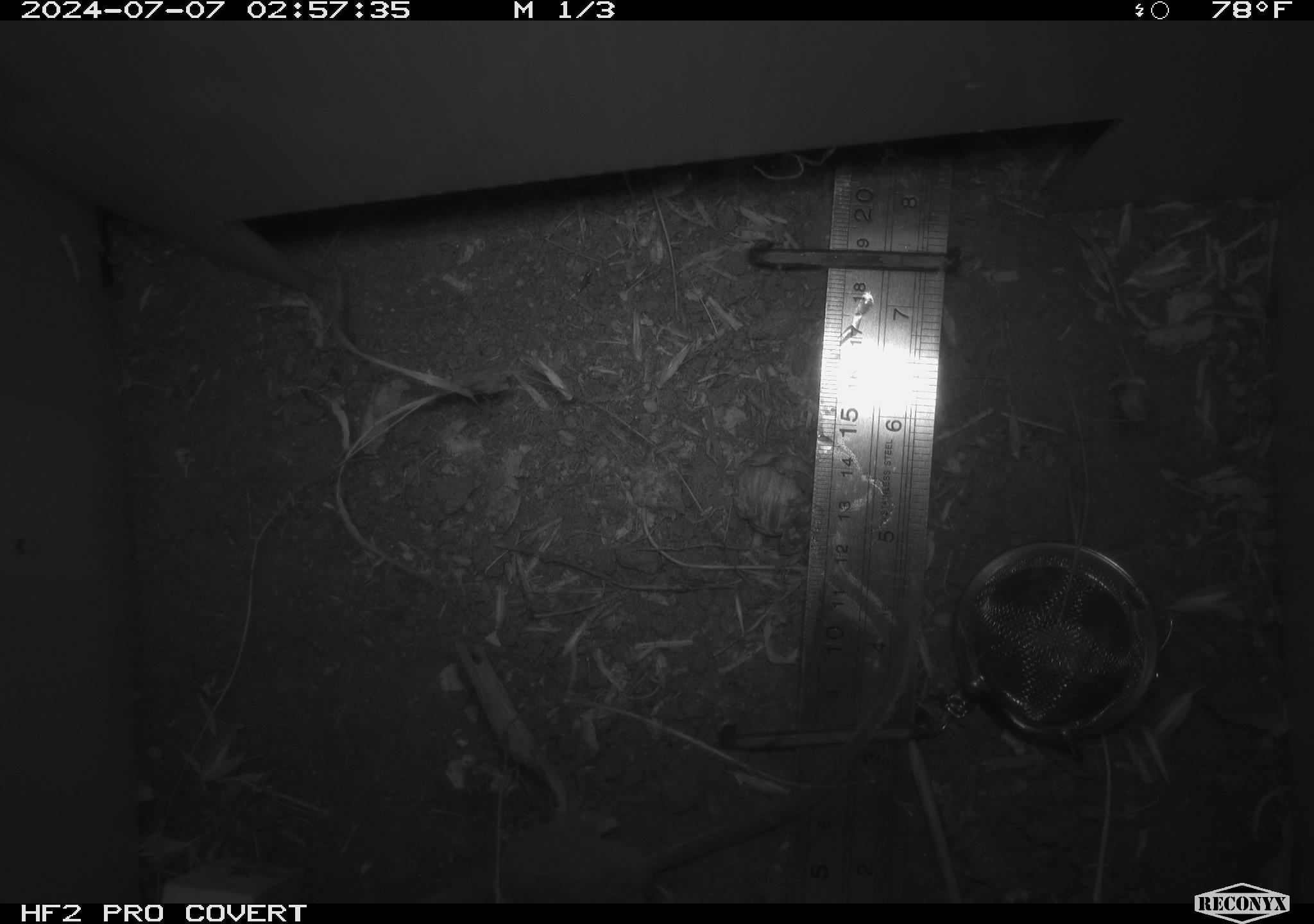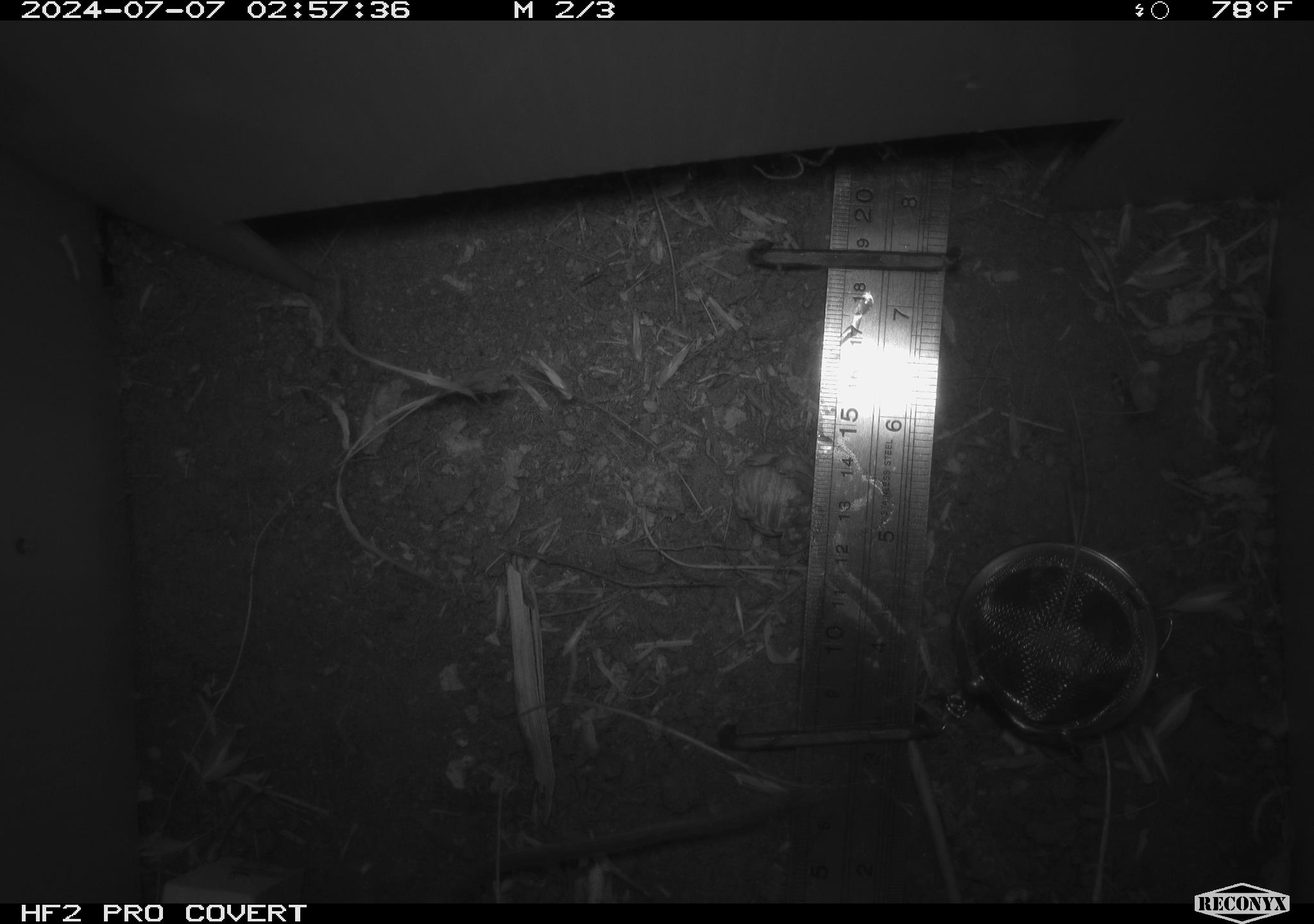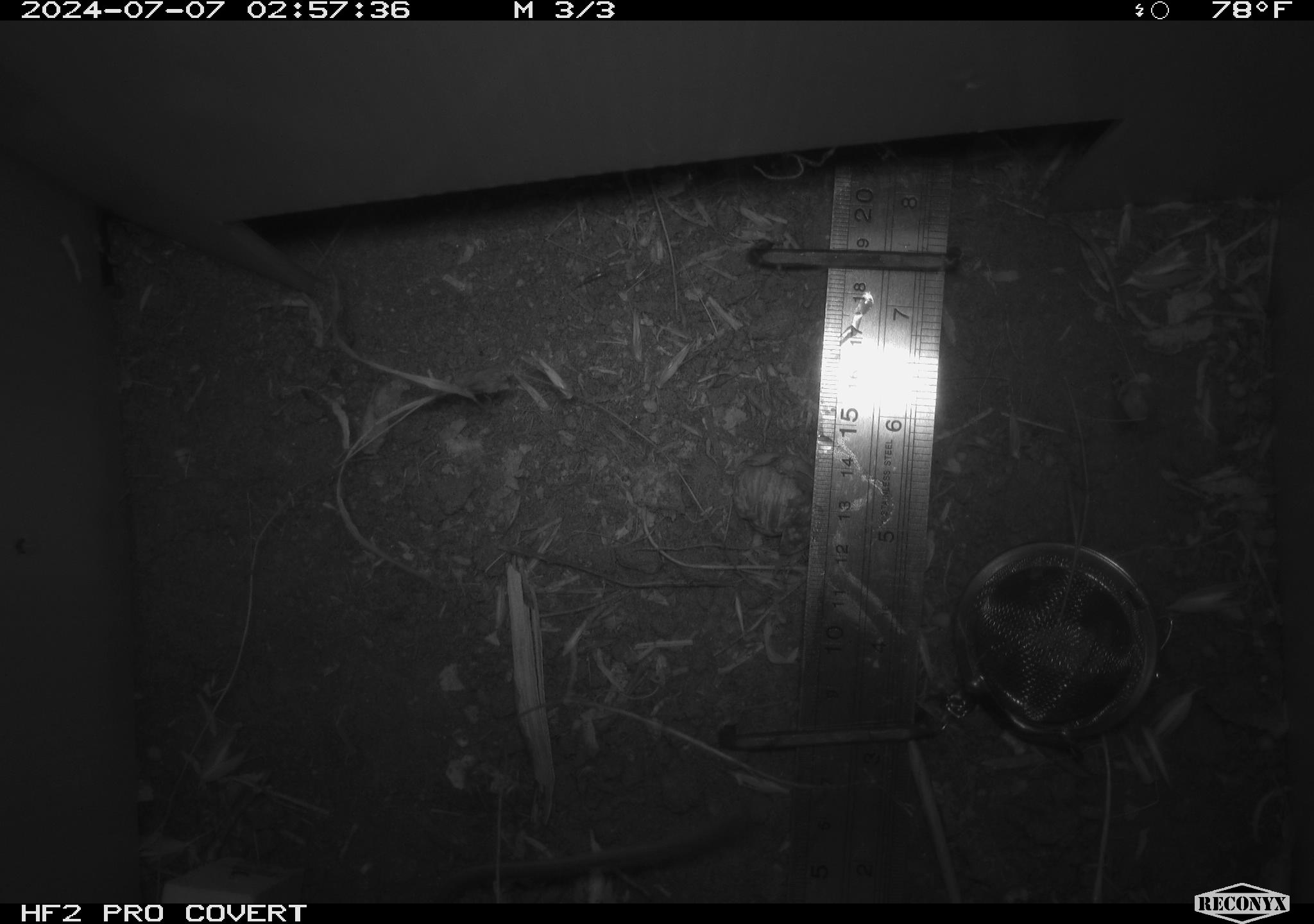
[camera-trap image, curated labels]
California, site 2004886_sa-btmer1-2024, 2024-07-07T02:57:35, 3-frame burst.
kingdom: Animalia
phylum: Chordata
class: Mammalia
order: Rodentia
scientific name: Rodentia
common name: mouse species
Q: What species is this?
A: Mouse species (Rodentia).